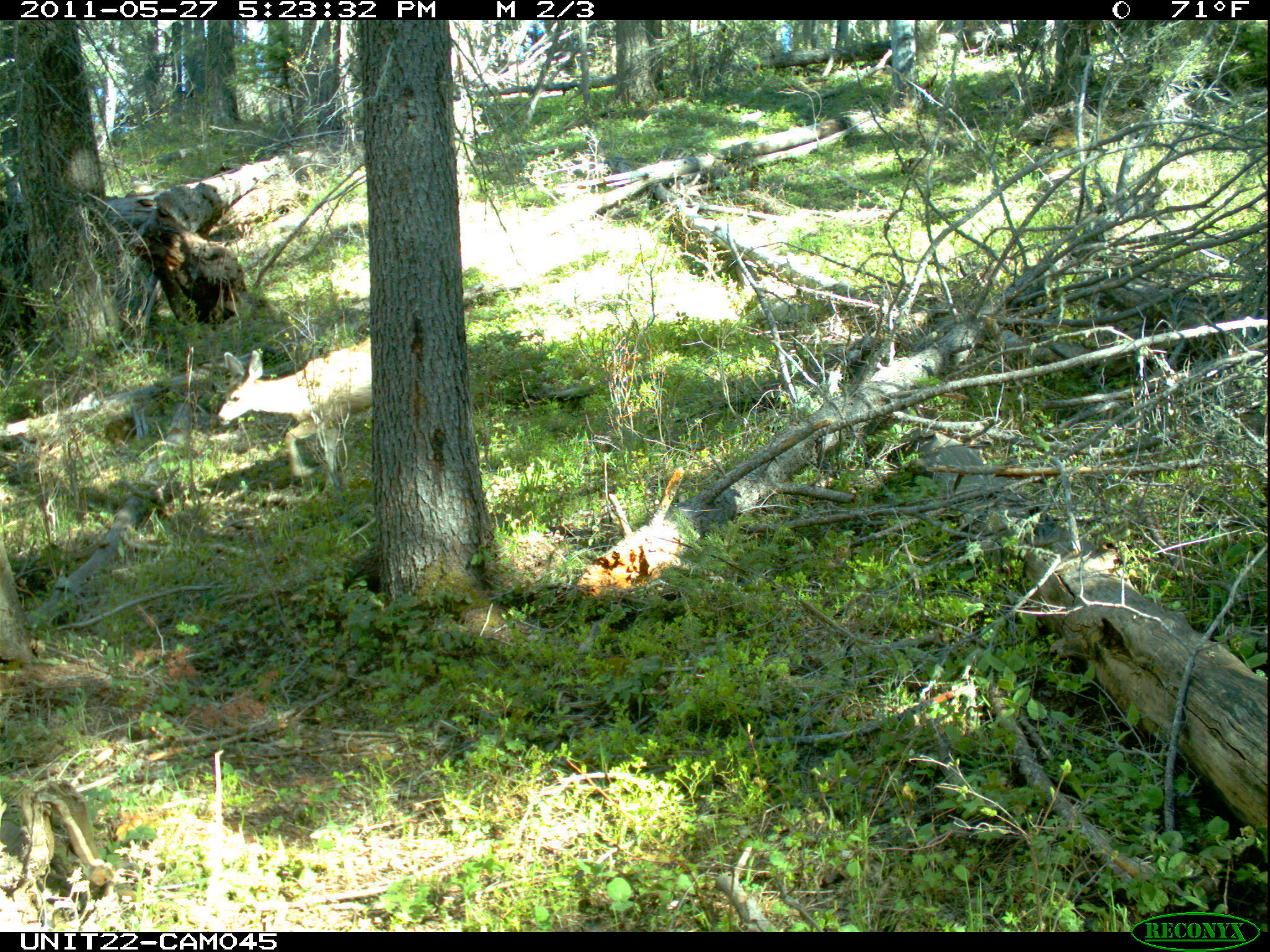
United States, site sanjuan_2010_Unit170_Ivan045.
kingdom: Animalia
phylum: Chordata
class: Mammalia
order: Artiodactyla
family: Cervidae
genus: Odocoileus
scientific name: Odocoileus hemionus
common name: mule deer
Odocoileus hemionus (mule deer).